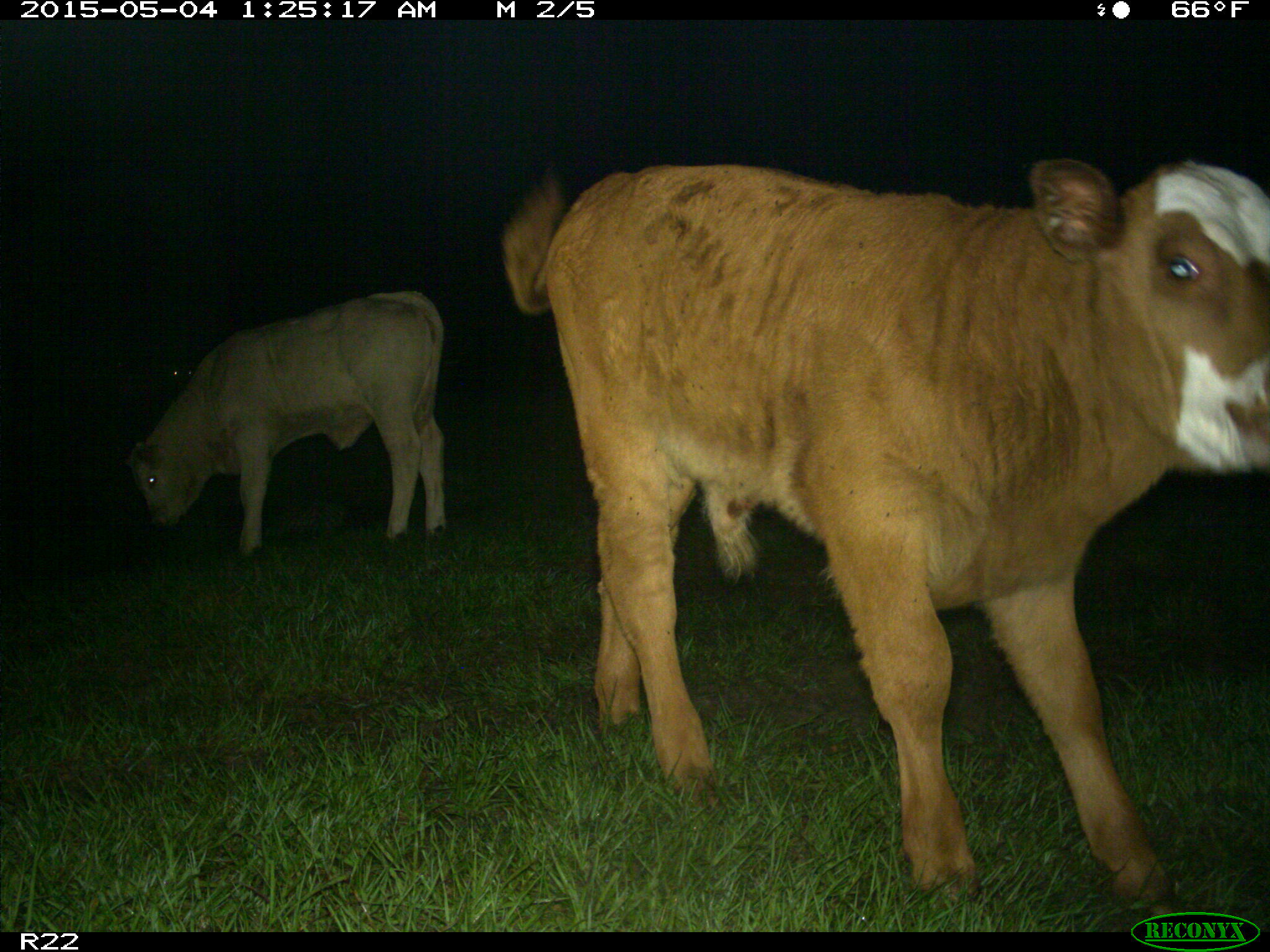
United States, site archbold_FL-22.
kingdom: Animalia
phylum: Chordata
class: Mammalia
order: Artiodactyla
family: Bovidae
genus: Bos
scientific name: Bos taurus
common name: domestic cow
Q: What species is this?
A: Bos taurus (domestic cow).